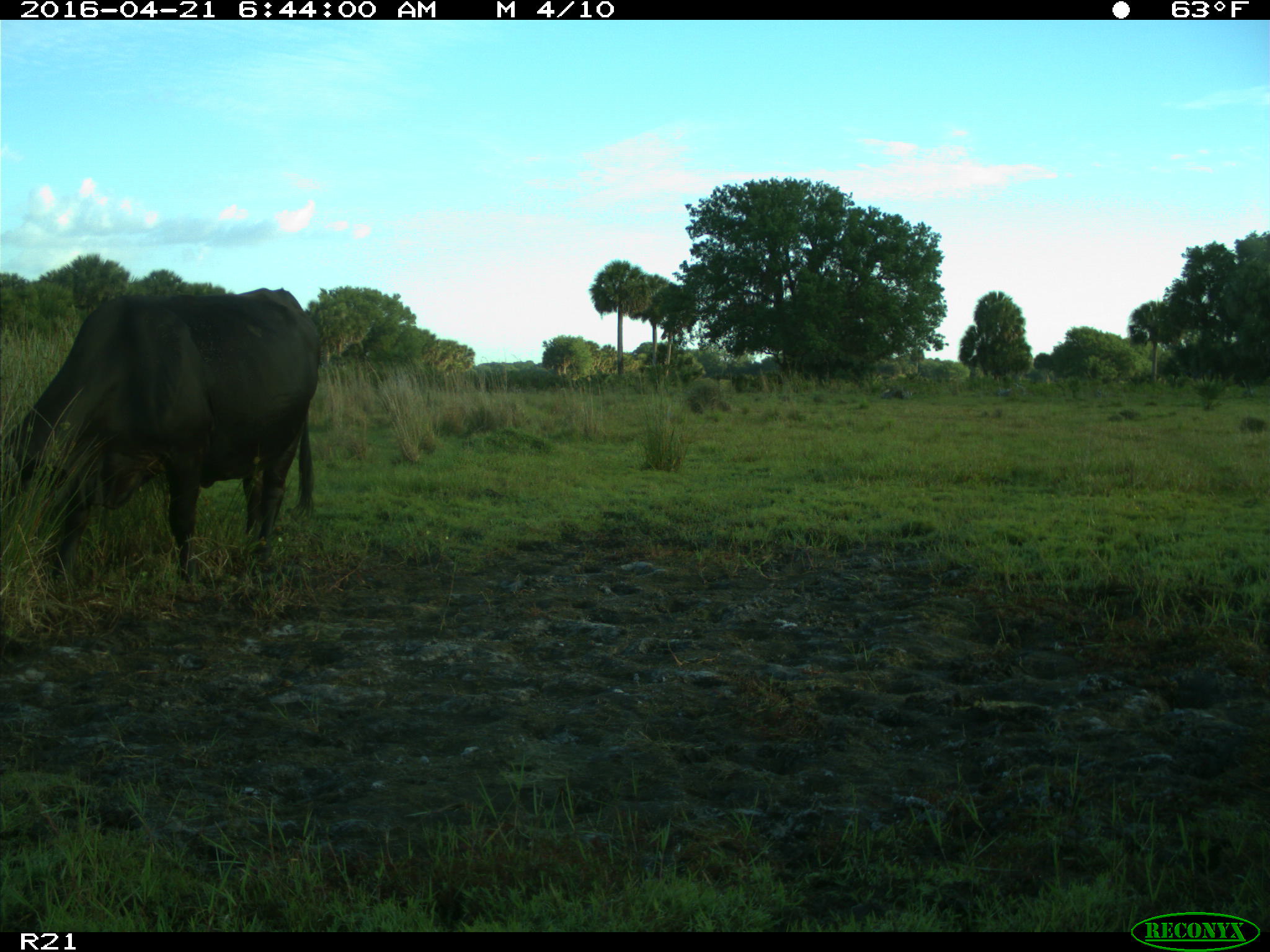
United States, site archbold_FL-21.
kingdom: Animalia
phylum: Chordata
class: Mammalia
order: Artiodactyla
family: Bovidae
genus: Bos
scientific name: Bos taurus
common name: domestic cow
Bos taurus (domestic cow).